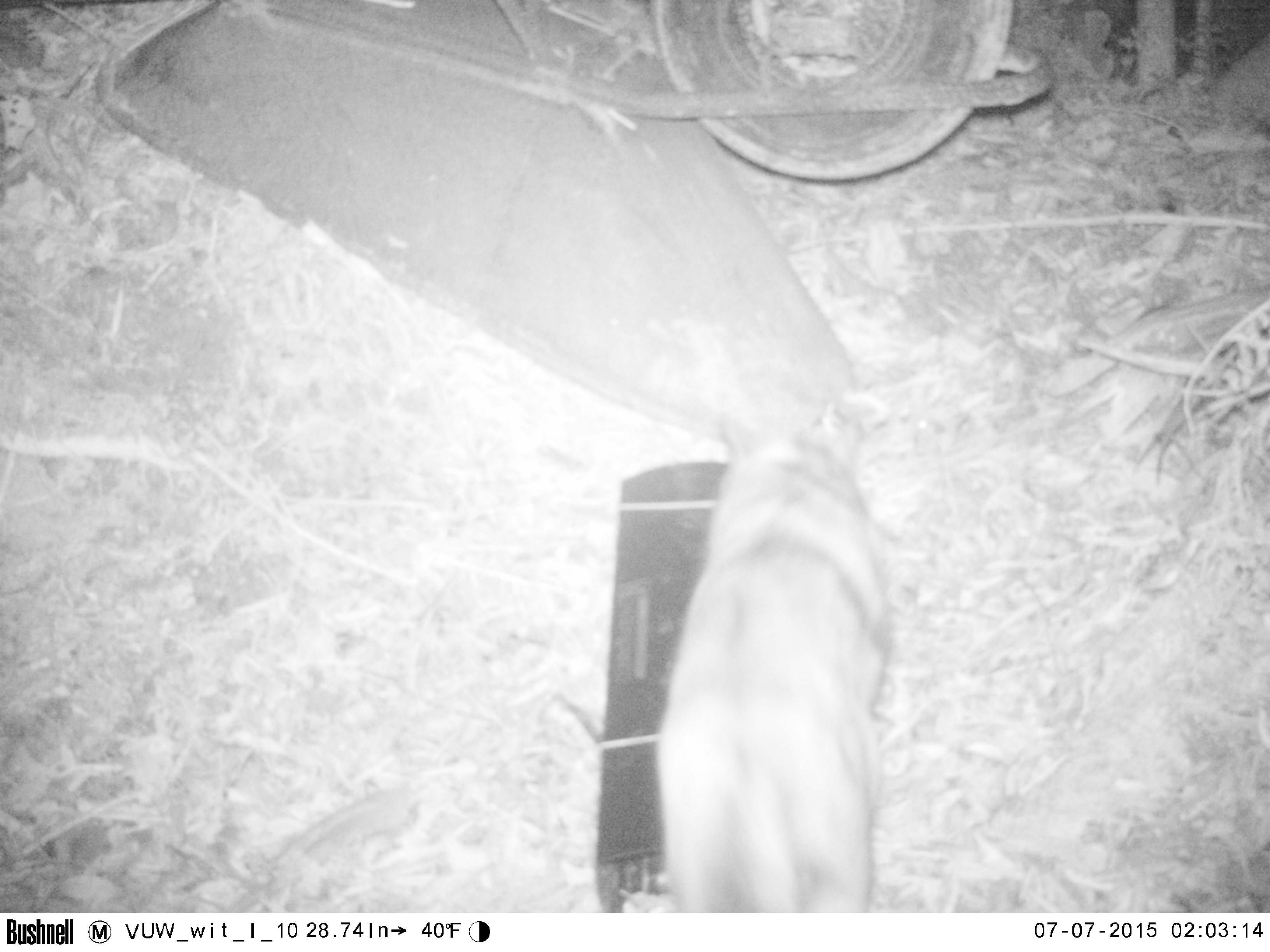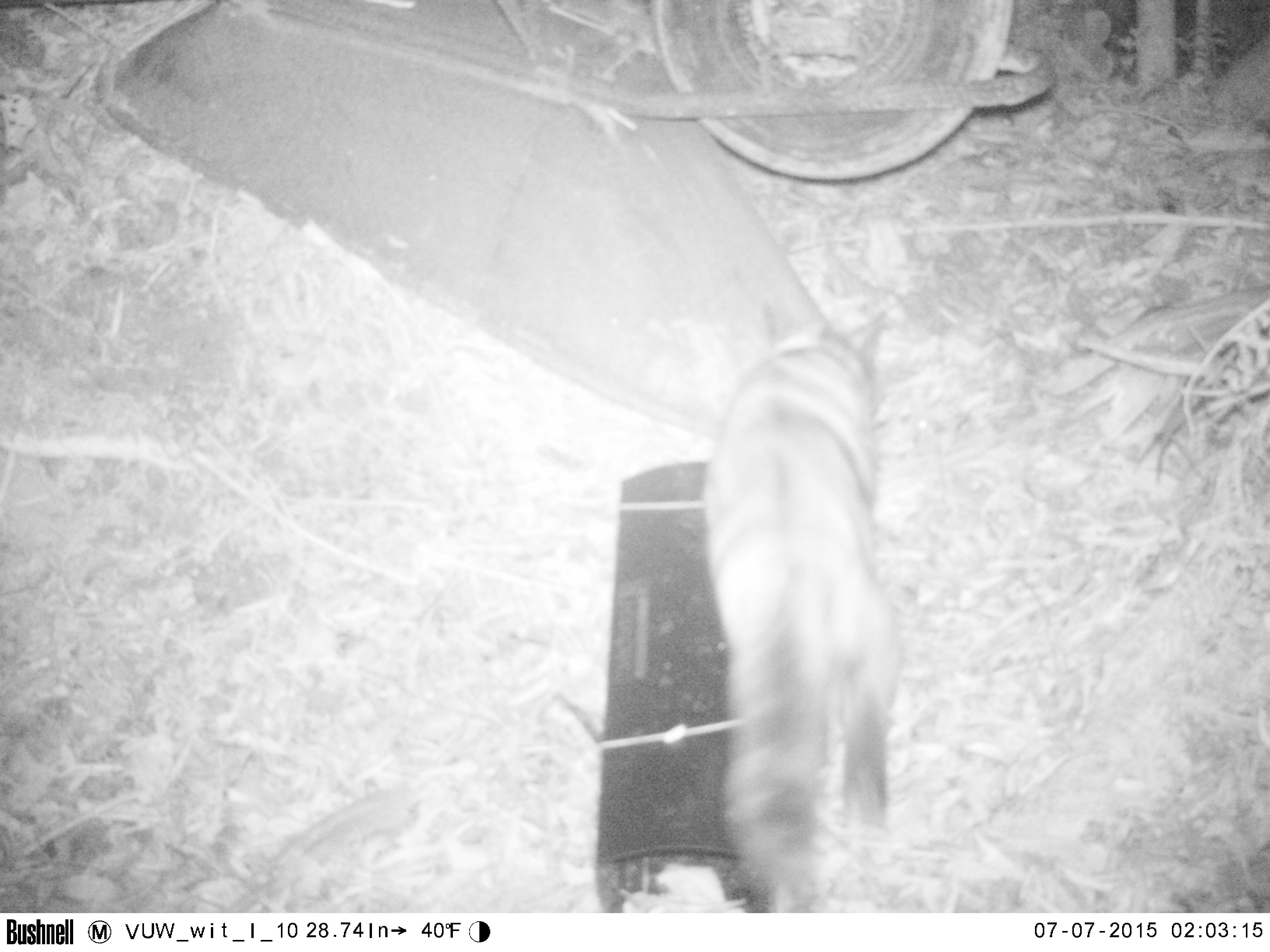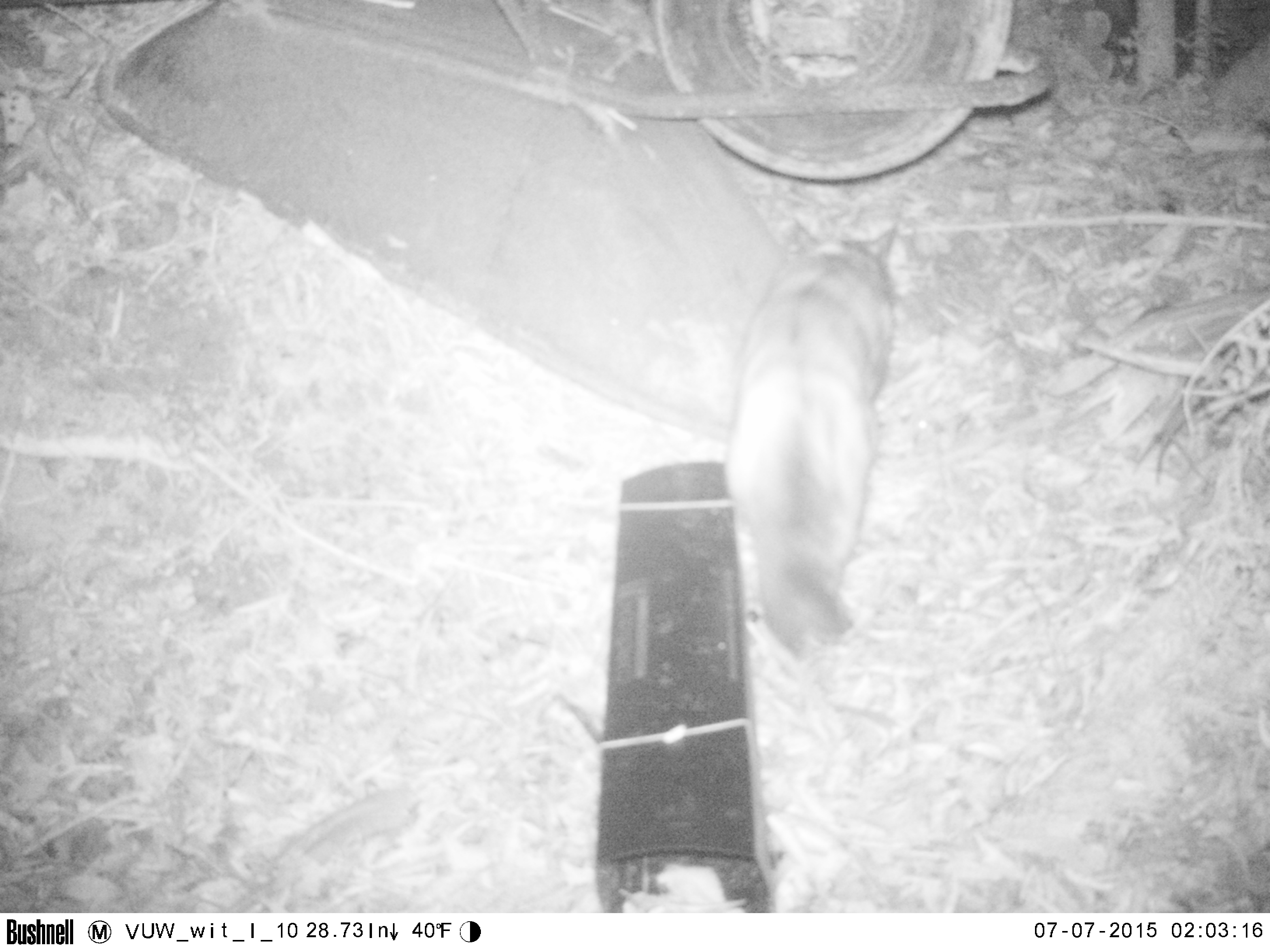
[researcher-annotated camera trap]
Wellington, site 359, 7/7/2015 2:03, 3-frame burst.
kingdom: Animalia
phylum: Chordata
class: Mammalia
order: Carnivora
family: Felidae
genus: Felis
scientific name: Felis catus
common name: cat